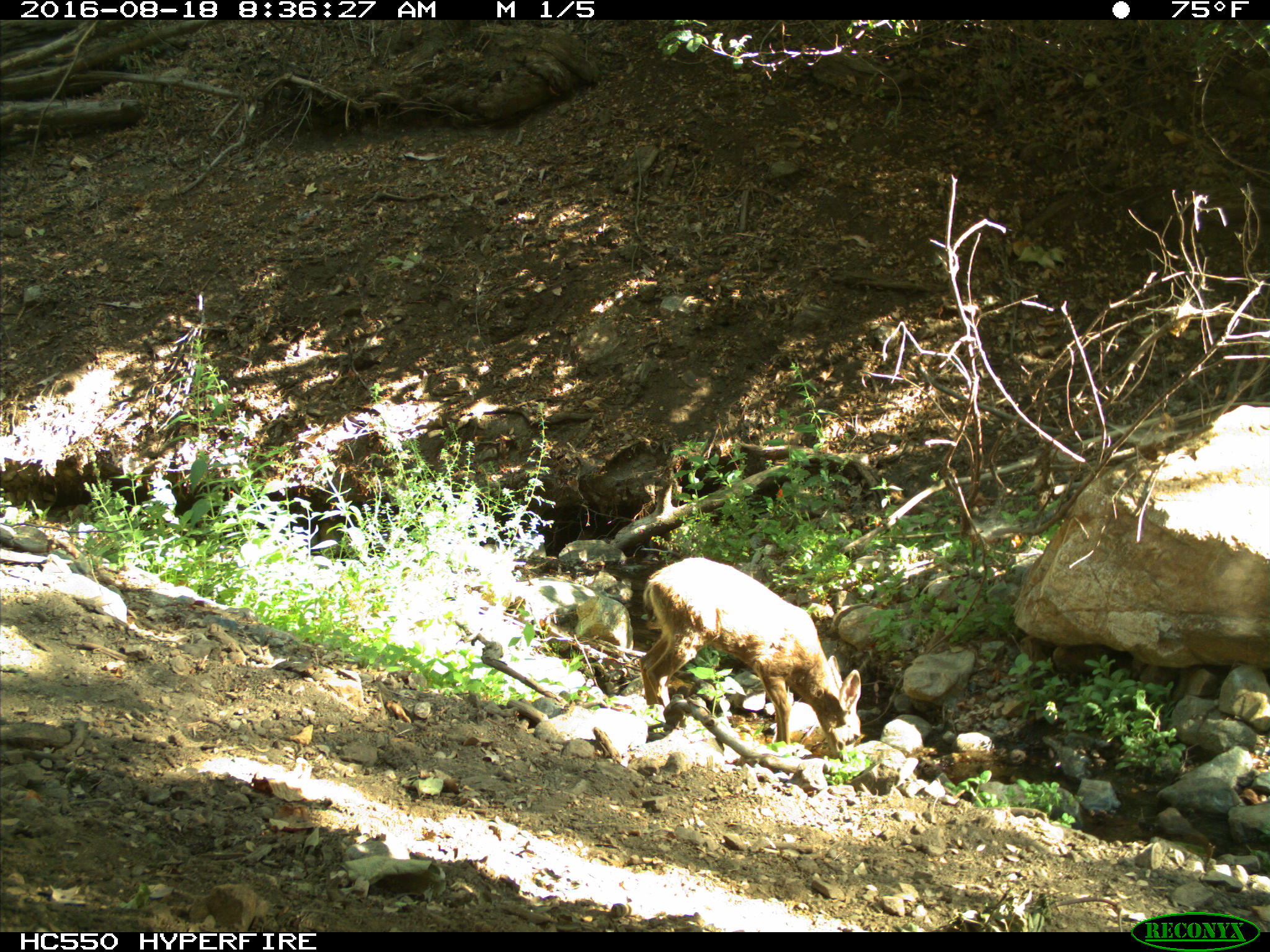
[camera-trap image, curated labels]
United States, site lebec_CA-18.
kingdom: Animalia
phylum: Chordata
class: Mammalia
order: Artiodactyla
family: Cervidae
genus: Odocoileus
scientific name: Odocoileus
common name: deer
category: unidentified deer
Unidentified deer (deer) (Odocoileus).